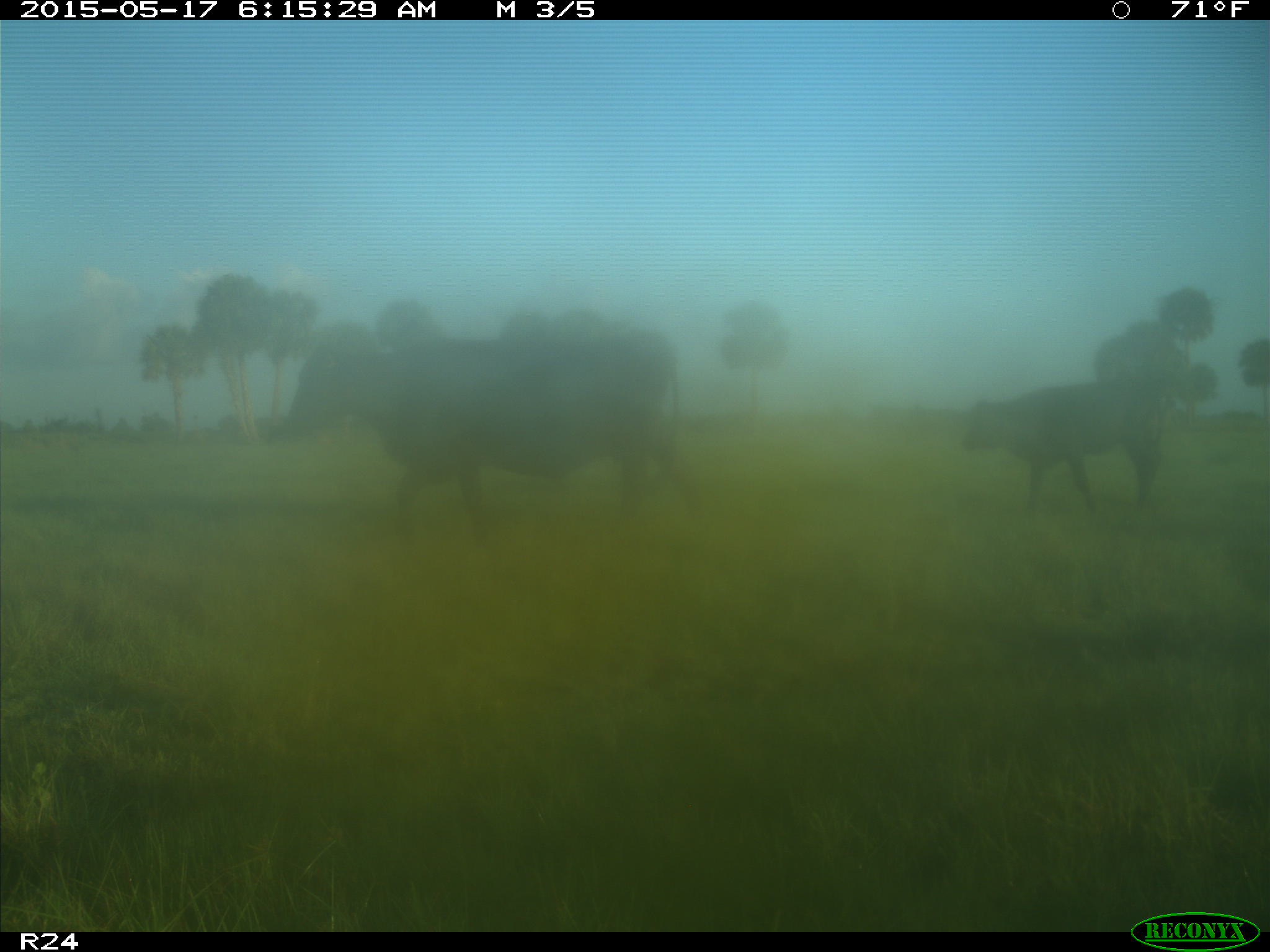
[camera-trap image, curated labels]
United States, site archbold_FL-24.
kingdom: Animalia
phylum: Chordata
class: Mammalia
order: Artiodactyla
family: Bovidae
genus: Bos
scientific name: Bos taurus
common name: domestic cow